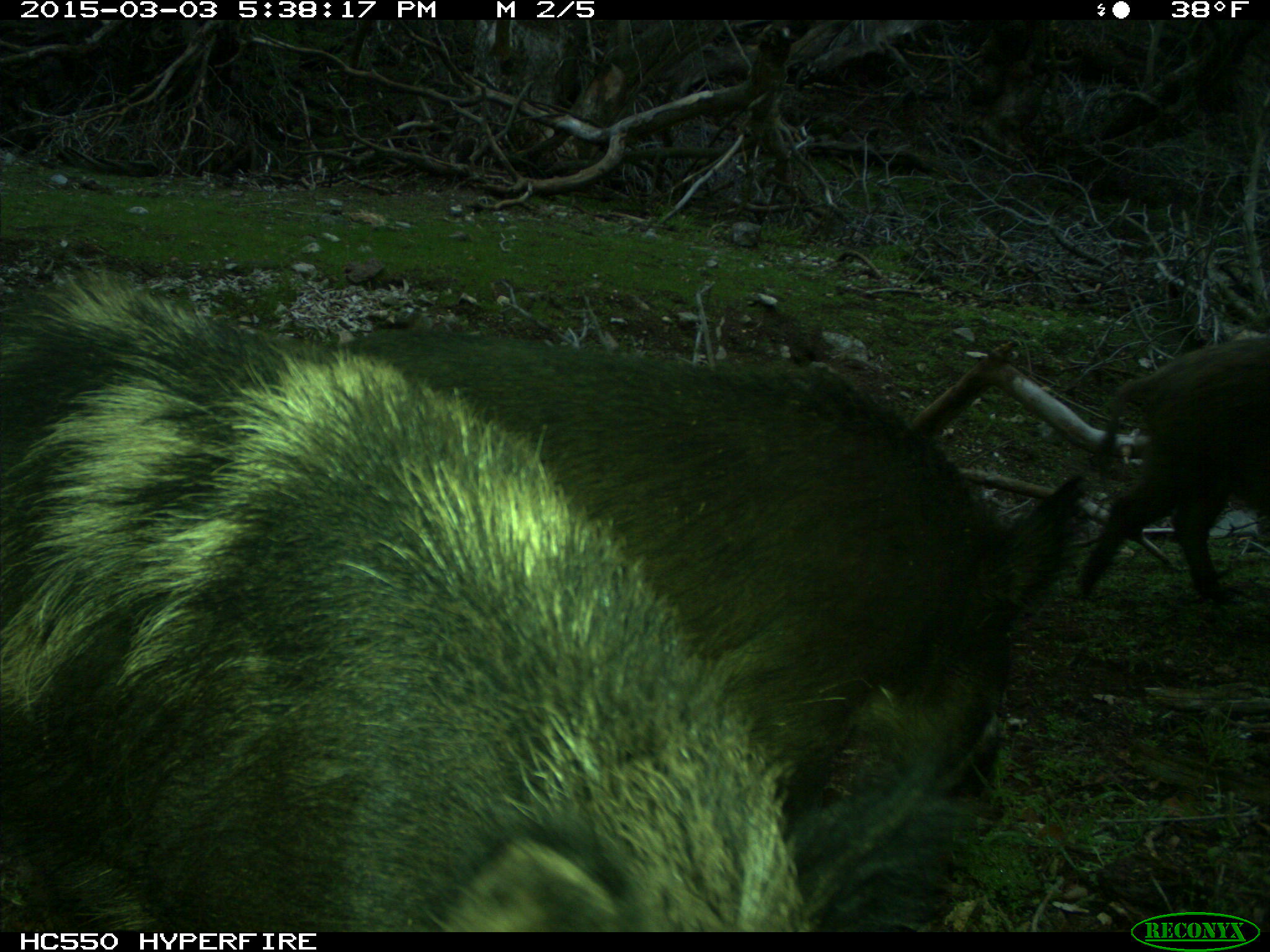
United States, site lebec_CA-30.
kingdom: Animalia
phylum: Chordata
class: Mammalia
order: Artiodactyla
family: Suidae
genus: Sus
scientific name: Sus scrofa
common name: wild boar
Sus scrofa (wild boar).